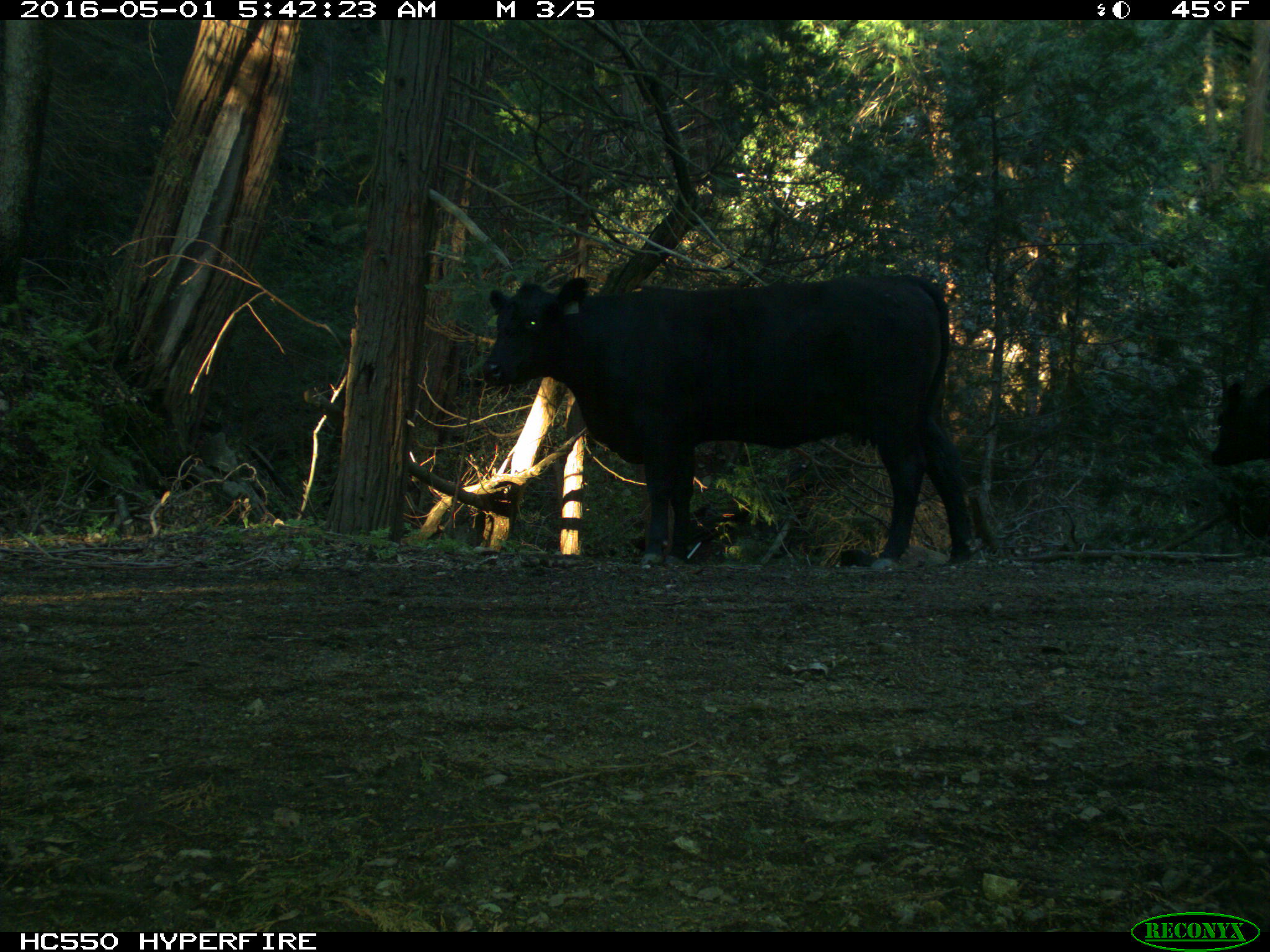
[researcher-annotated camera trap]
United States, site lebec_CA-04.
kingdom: Animalia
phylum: Chordata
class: Mammalia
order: Artiodactyla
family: Bovidae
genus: Bos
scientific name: Bos taurus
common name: domestic cow